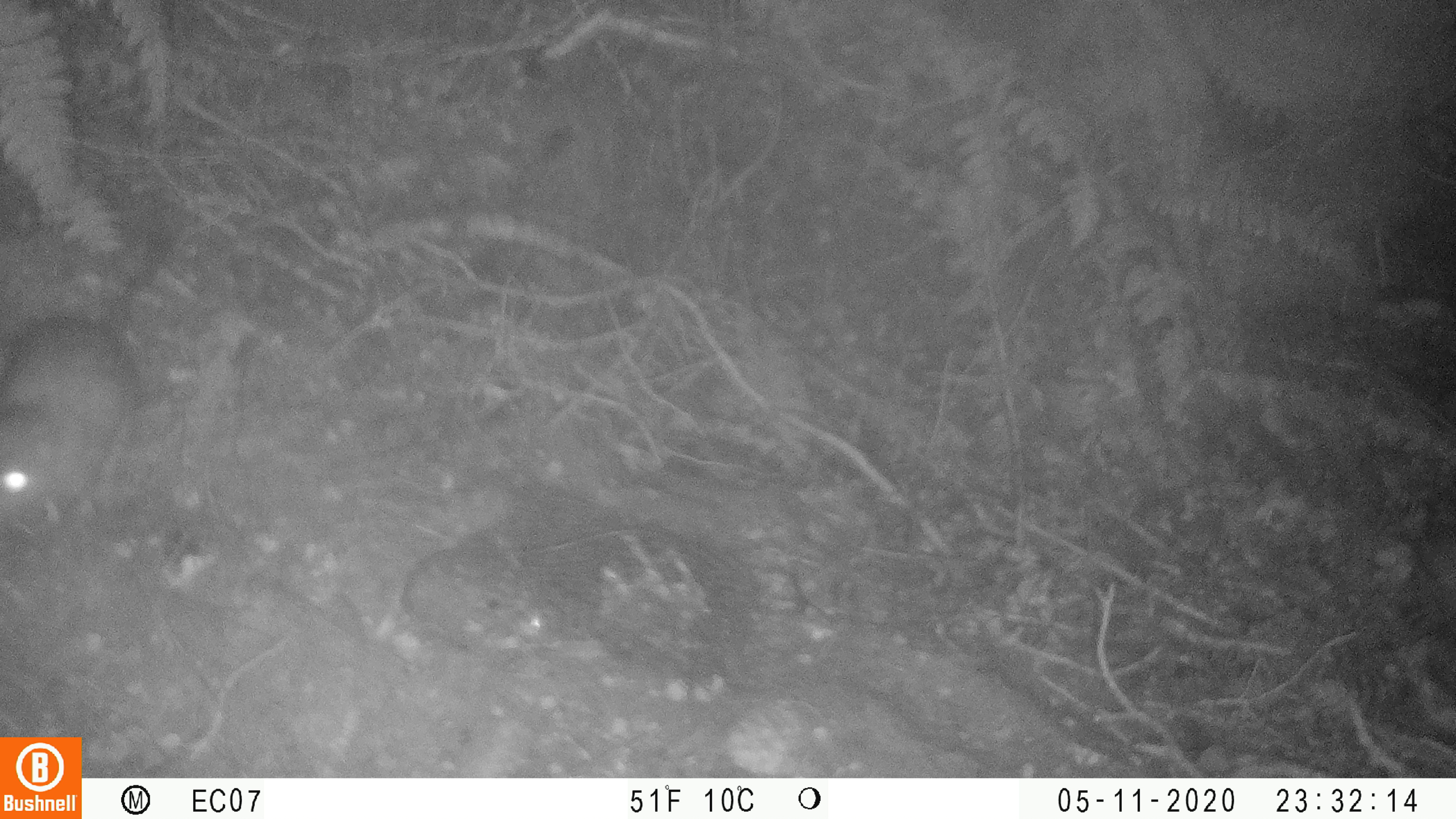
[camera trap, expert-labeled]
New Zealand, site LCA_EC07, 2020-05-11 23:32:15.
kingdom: Animalia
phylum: Chordata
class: Mammalia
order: Rodentia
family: Muridae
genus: Rattus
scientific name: Rattus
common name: rat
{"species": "rat (Rattus)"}